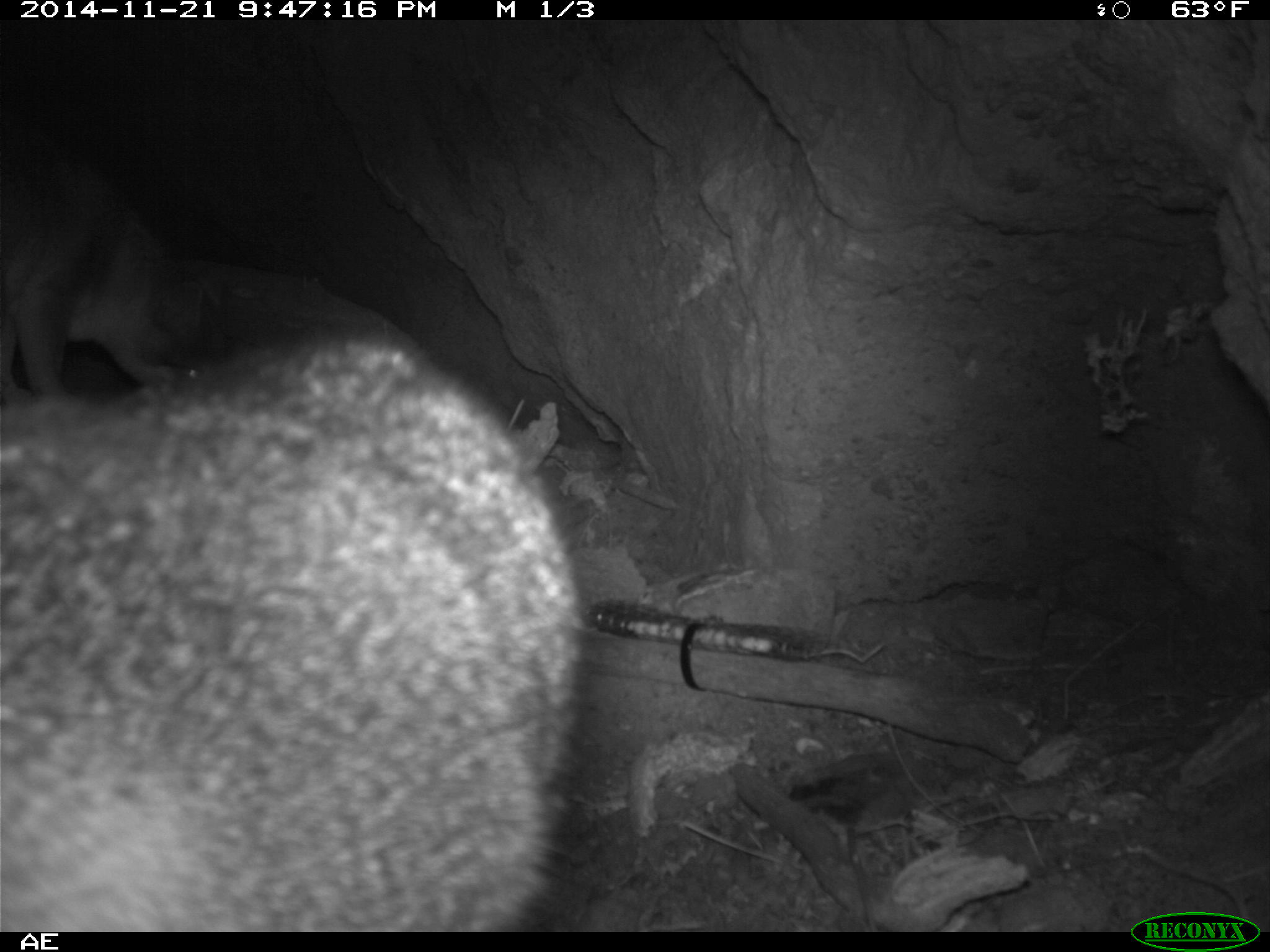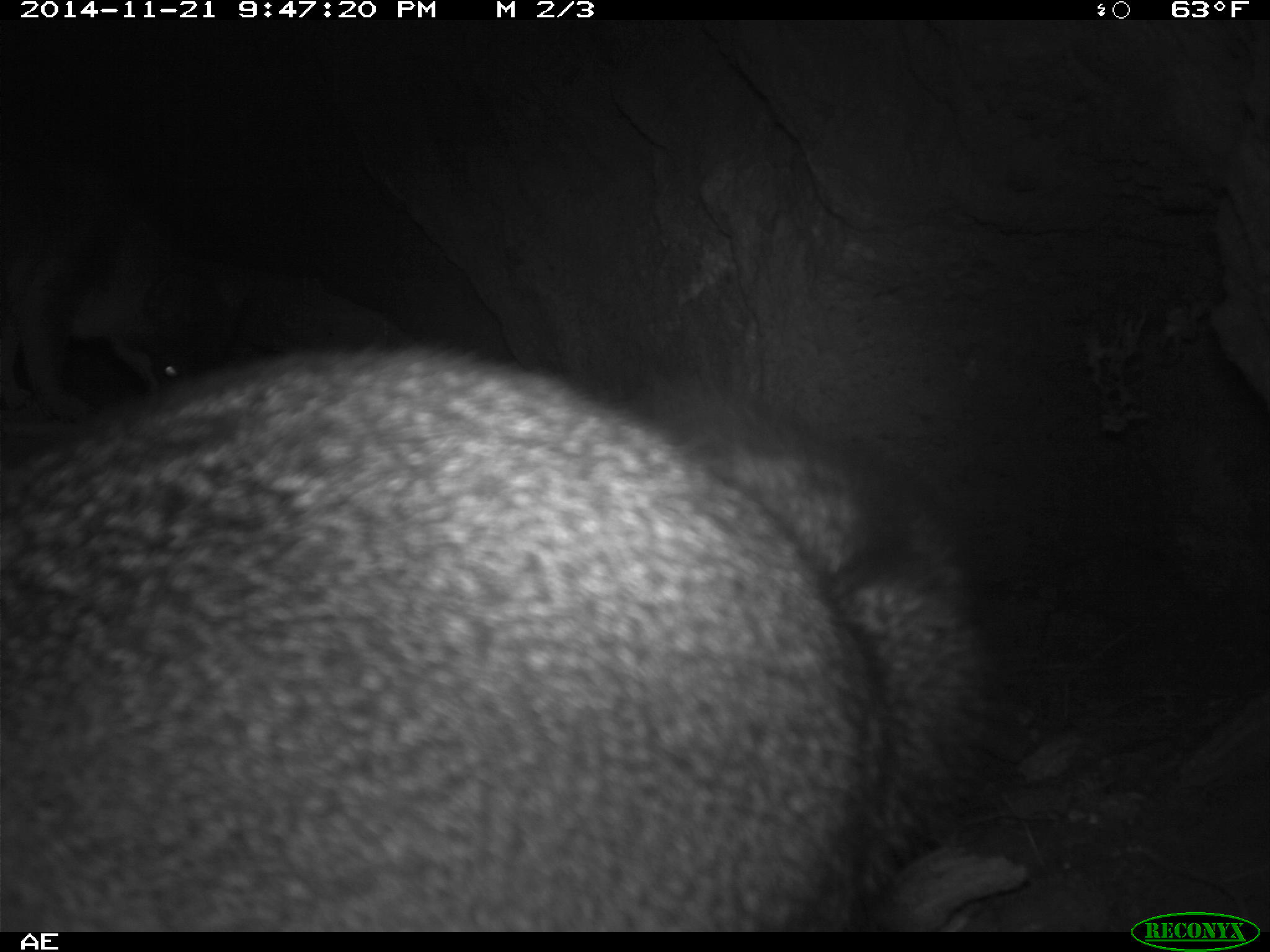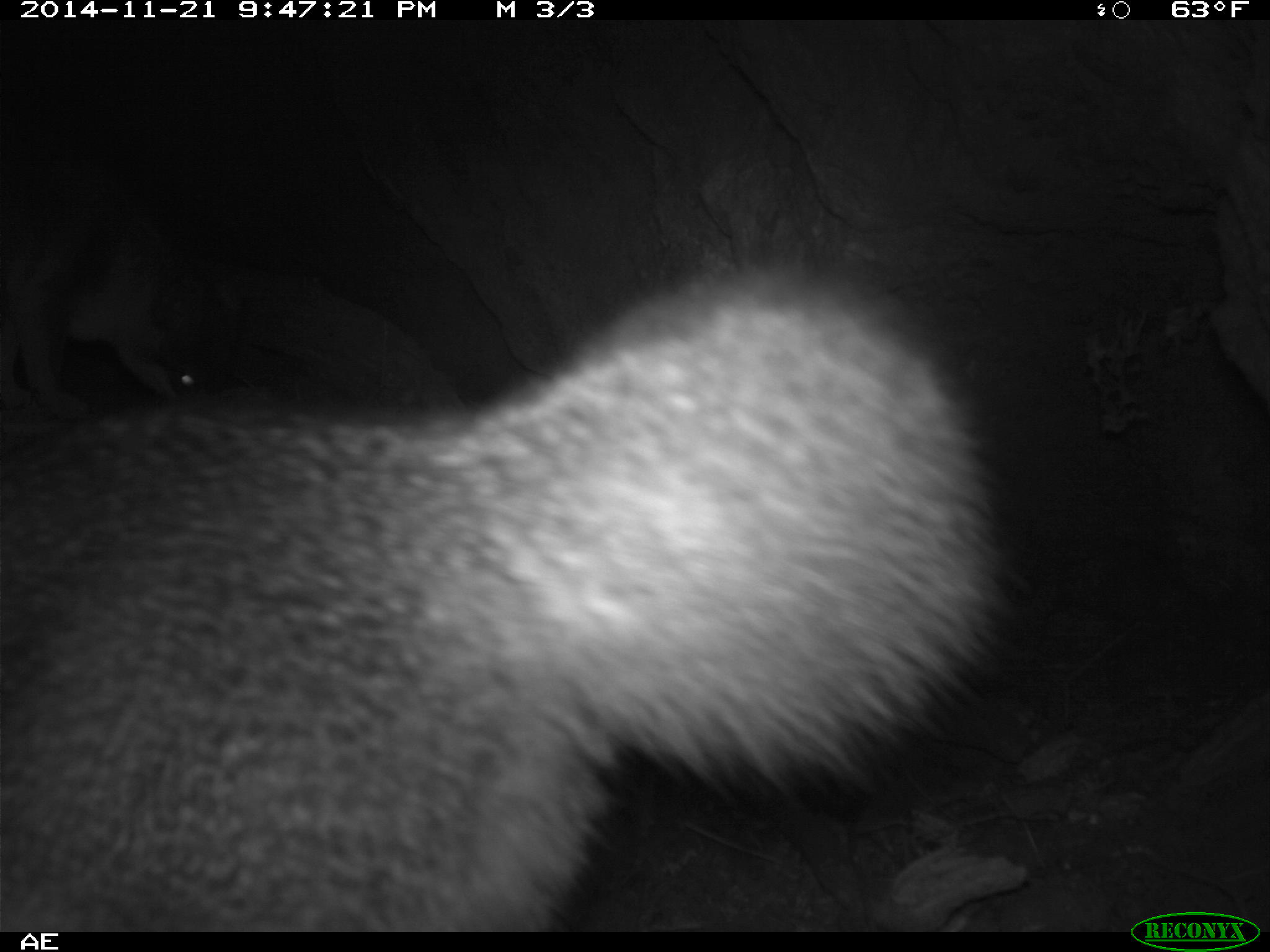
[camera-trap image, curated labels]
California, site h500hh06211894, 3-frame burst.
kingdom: Animalia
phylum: Chordata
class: Mammalia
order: Carnivora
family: Canidae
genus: Urocyon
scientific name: Urocyon littoralis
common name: island fox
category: fox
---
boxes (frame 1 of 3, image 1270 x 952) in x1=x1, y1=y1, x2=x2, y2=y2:
fox: x1=0, y1=121, x2=177, y2=403
other: x1=0, y1=269, x2=585, y2=930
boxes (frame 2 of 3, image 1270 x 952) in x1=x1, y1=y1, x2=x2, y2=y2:
fox: x1=0, y1=345, x2=1005, y2=932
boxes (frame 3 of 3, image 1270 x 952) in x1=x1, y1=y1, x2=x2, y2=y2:
fox: x1=0, y1=266, x2=1024, y2=932; x1=0, y1=143, x2=247, y2=422